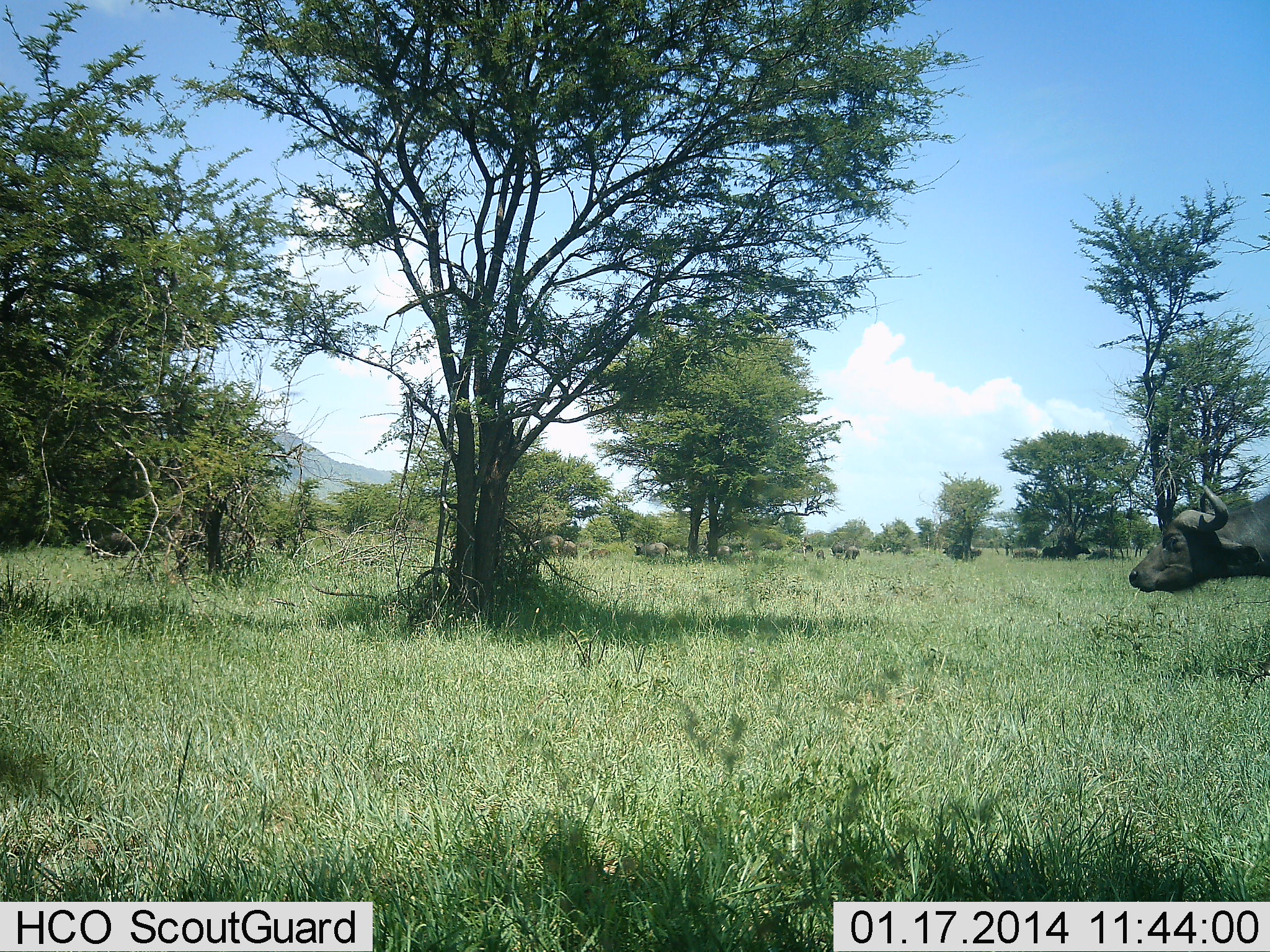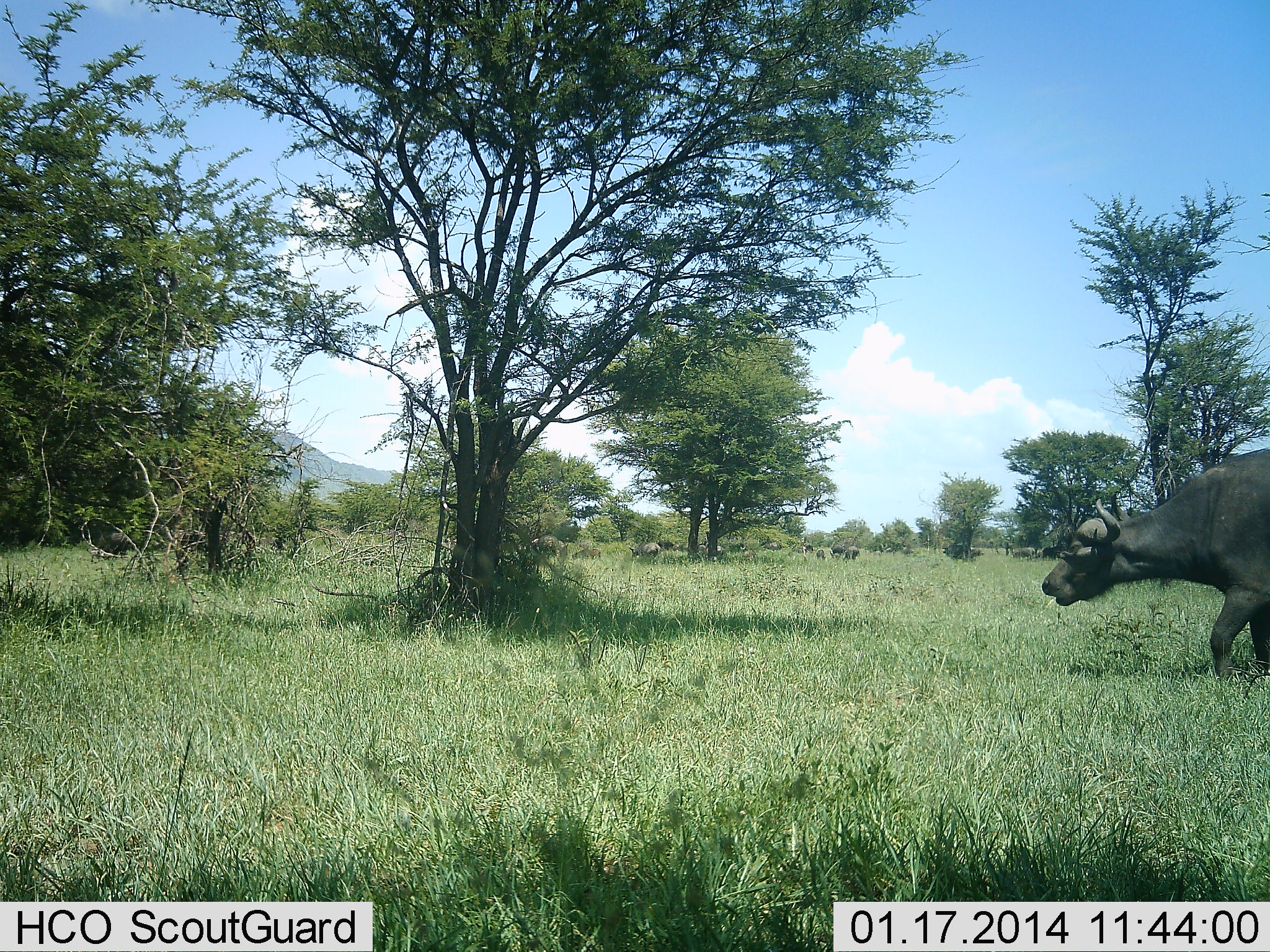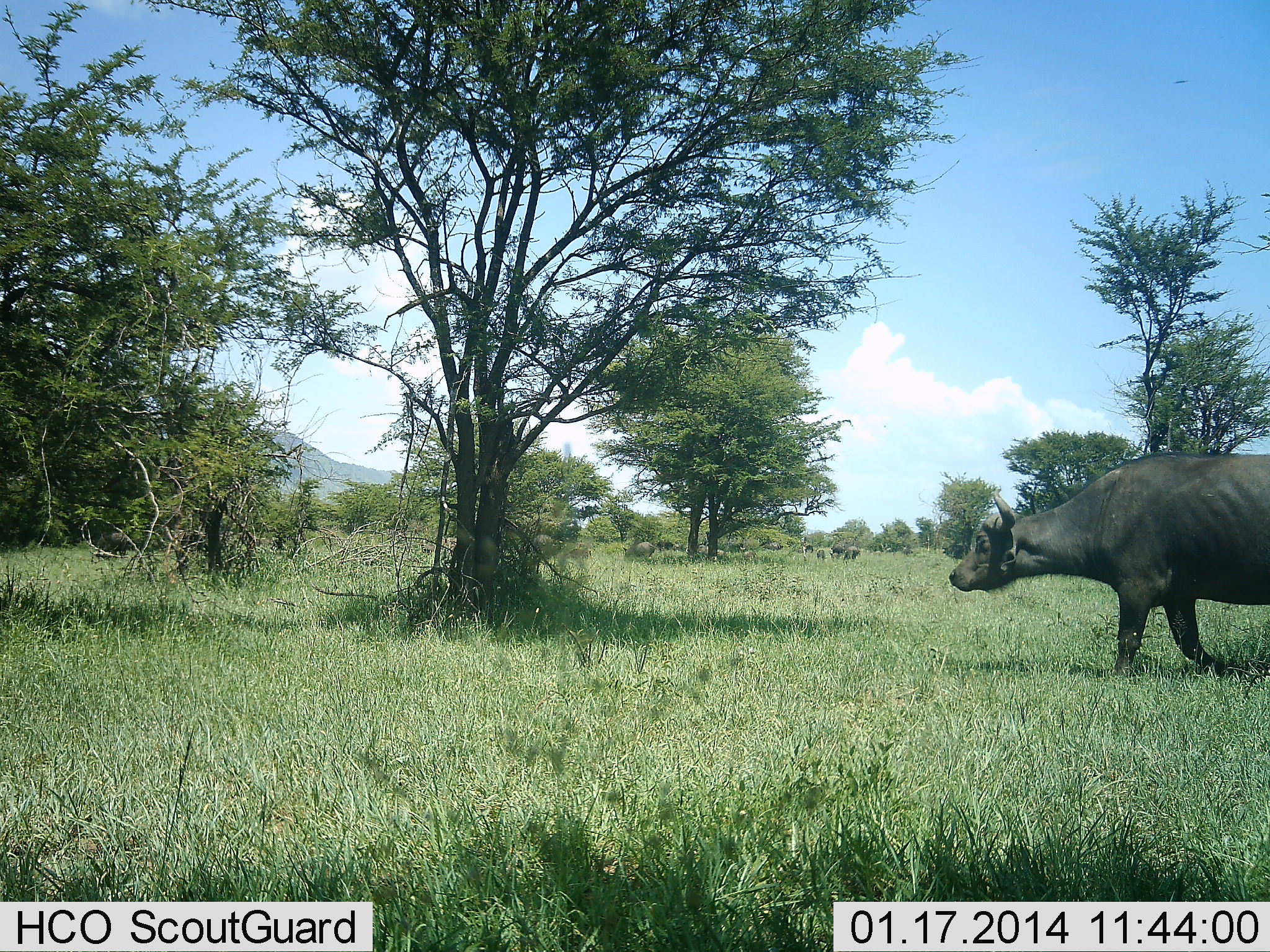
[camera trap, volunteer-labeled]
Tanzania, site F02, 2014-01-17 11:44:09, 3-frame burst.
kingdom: Animalia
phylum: Chordata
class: Mammalia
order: Artiodactyla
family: Bovidae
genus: Syncerus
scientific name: Syncerus caffer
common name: cape buffalo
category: buffalo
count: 11-50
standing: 20%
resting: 0%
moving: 100%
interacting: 0%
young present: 0%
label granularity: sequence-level